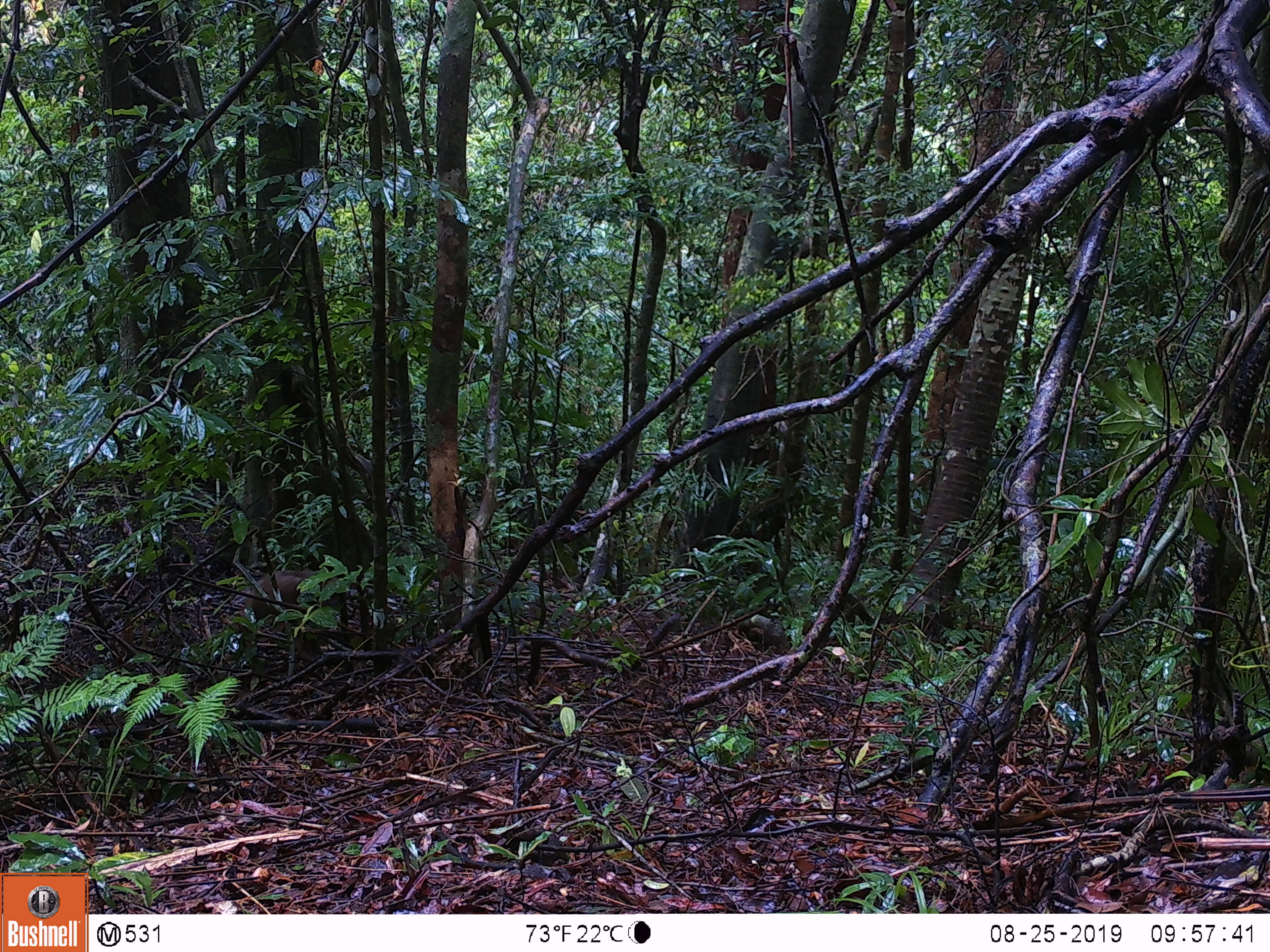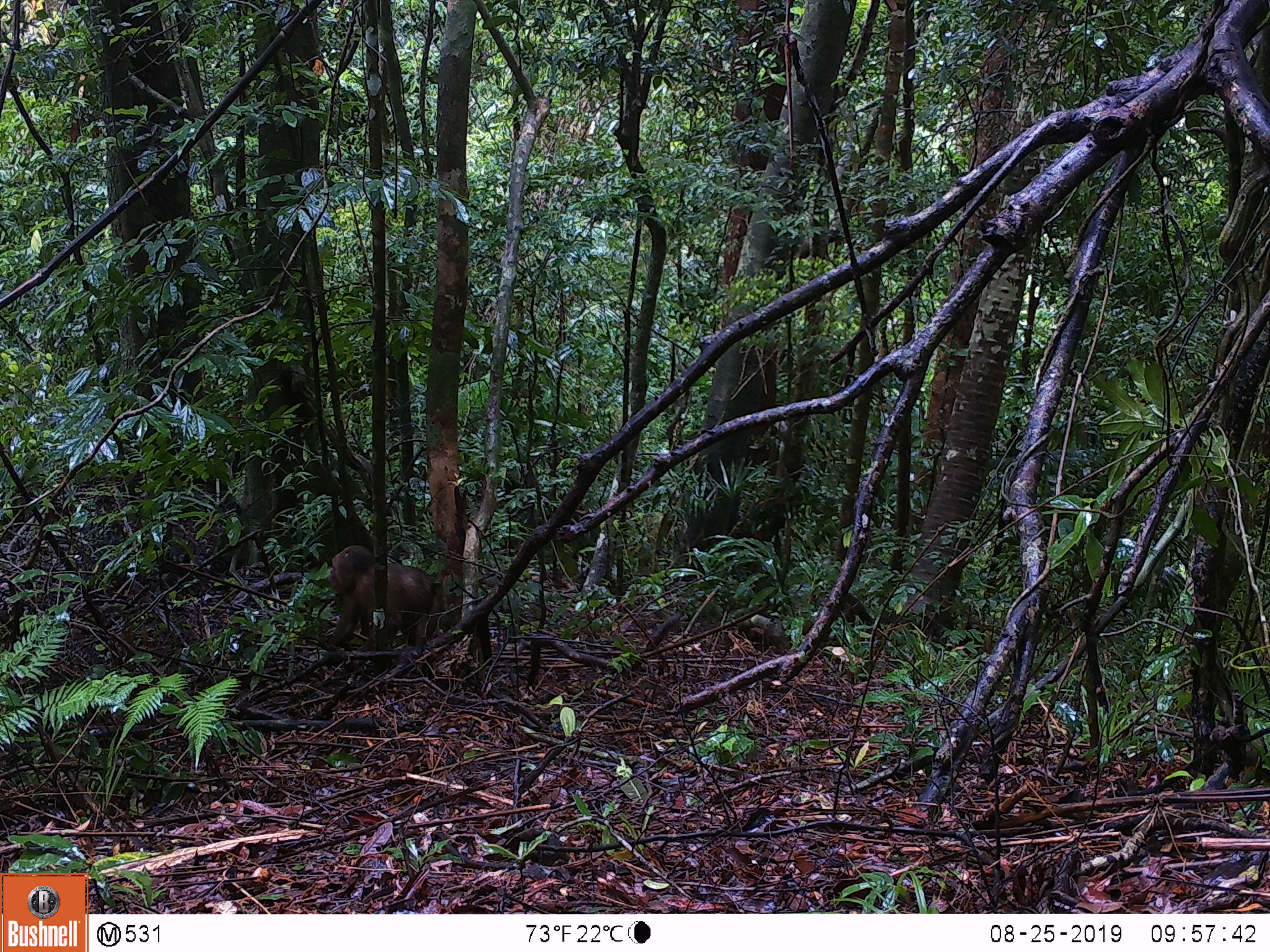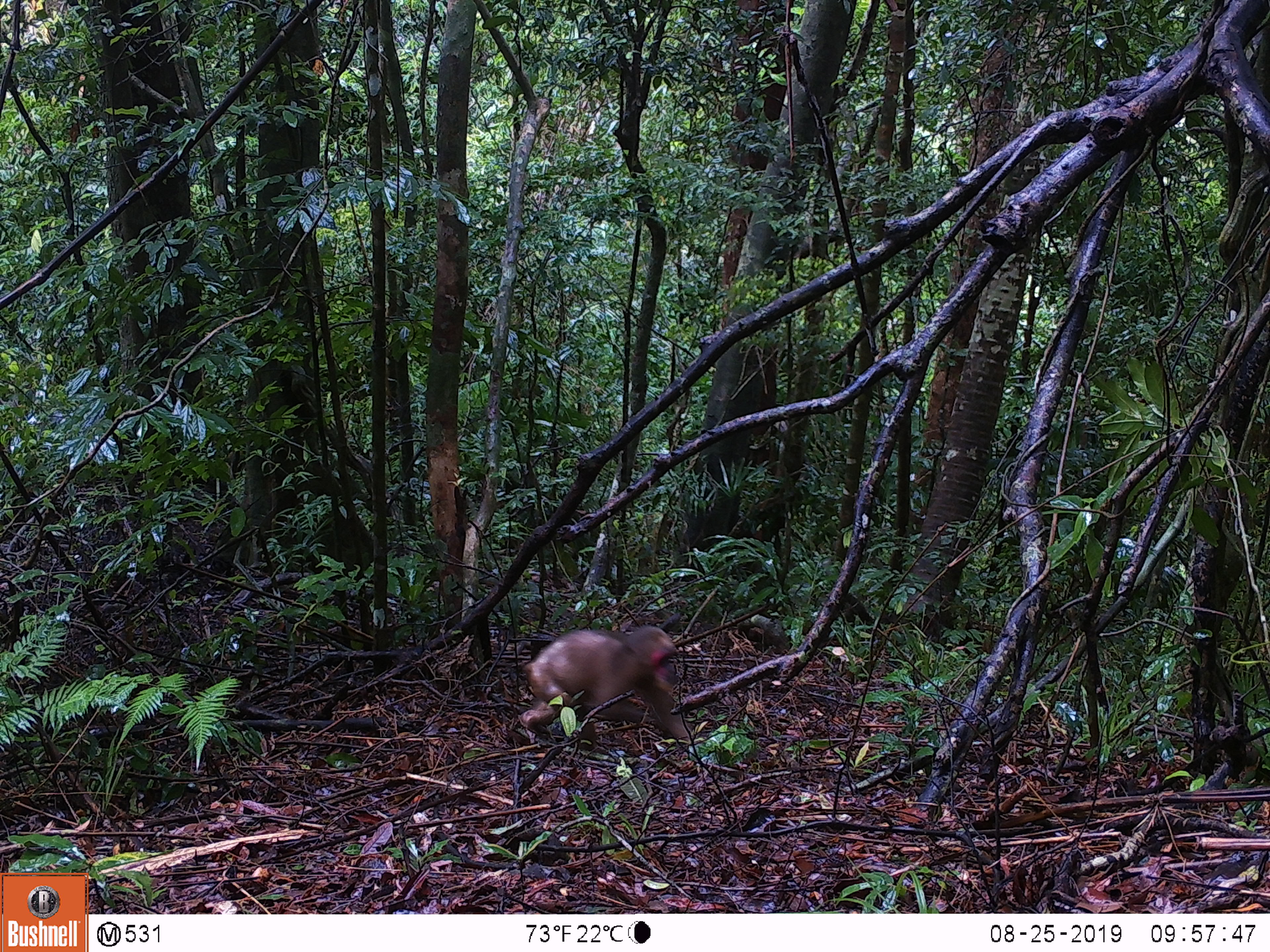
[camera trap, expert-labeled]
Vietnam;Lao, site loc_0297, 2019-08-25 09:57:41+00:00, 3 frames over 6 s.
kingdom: Animalia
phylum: Chordata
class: Mammalia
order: Primates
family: Cercopithecidae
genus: Macaca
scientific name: Macaca arctoides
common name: stump-tailed macaque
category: stump tailed macaque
Stump tailed macaque (stump-tailed macaque) (Macaca arctoides). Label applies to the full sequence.